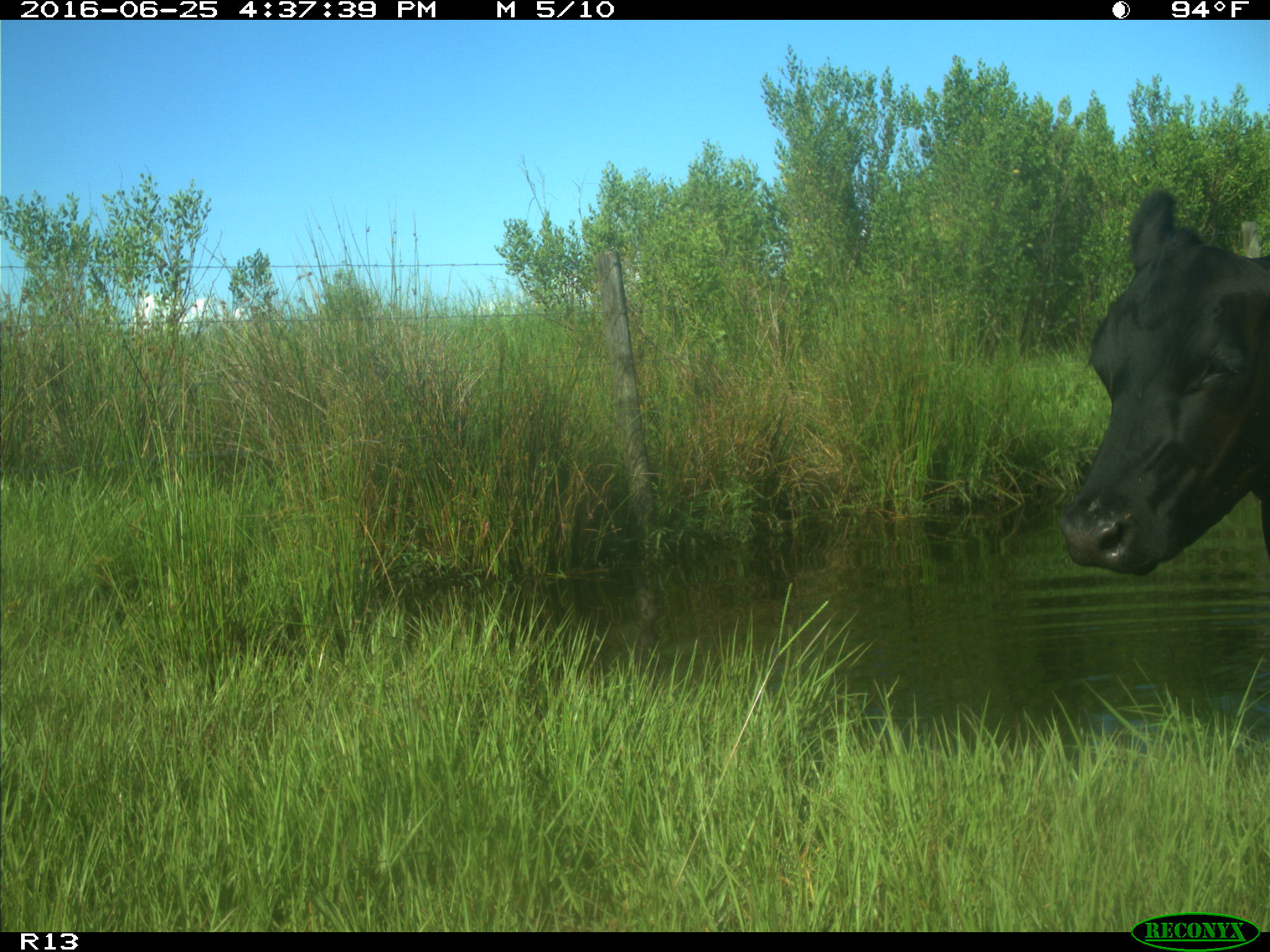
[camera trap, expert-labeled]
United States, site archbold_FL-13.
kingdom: Animalia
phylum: Chordata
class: Mammalia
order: Artiodactyla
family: Bovidae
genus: Bos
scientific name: Bos taurus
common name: domestic cow